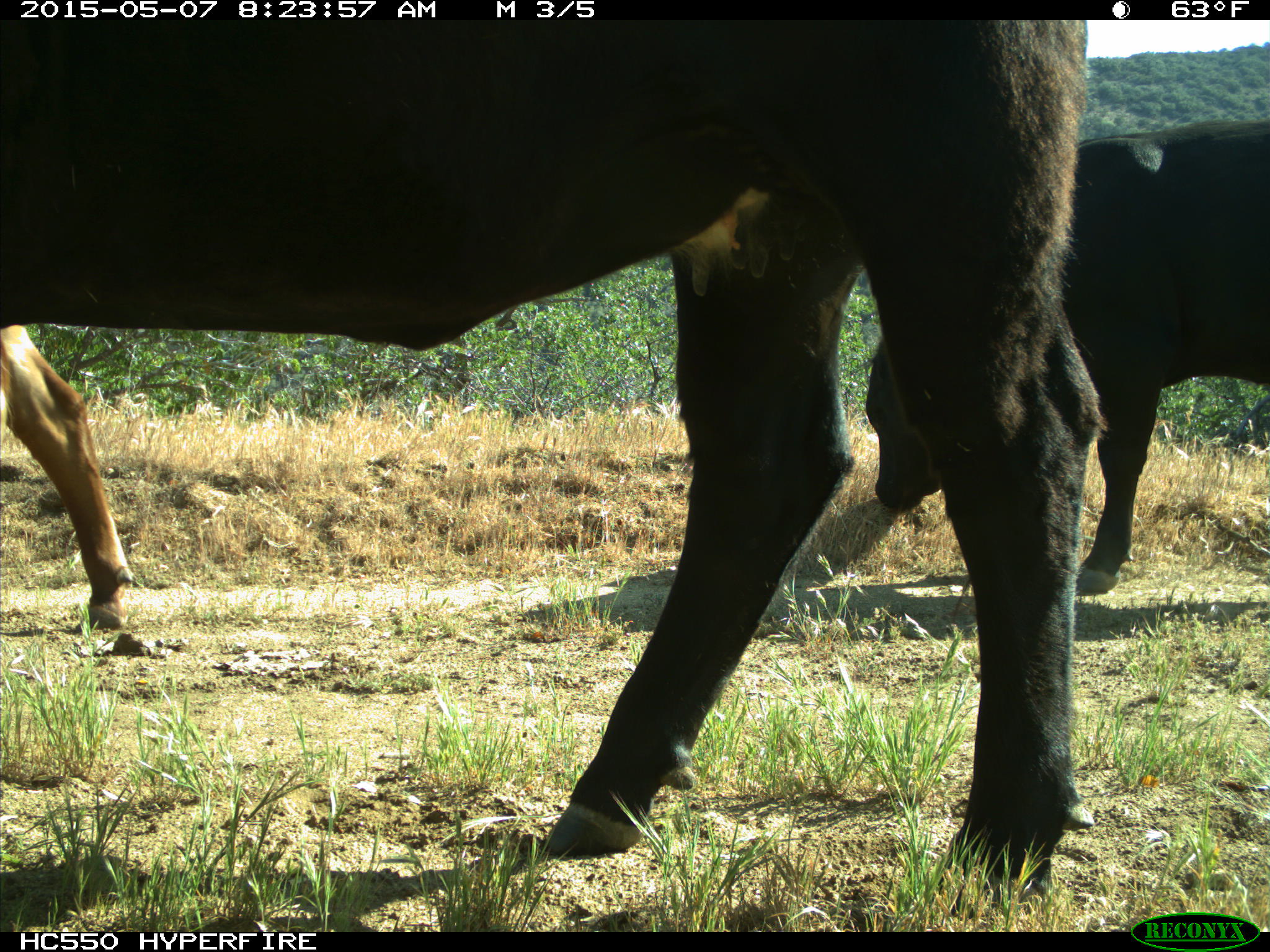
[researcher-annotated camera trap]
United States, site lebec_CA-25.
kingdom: Animalia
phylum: Chordata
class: Mammalia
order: Artiodactyla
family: Bovidae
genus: Bos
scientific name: Bos taurus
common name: domestic cow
Bos taurus (domestic cow).